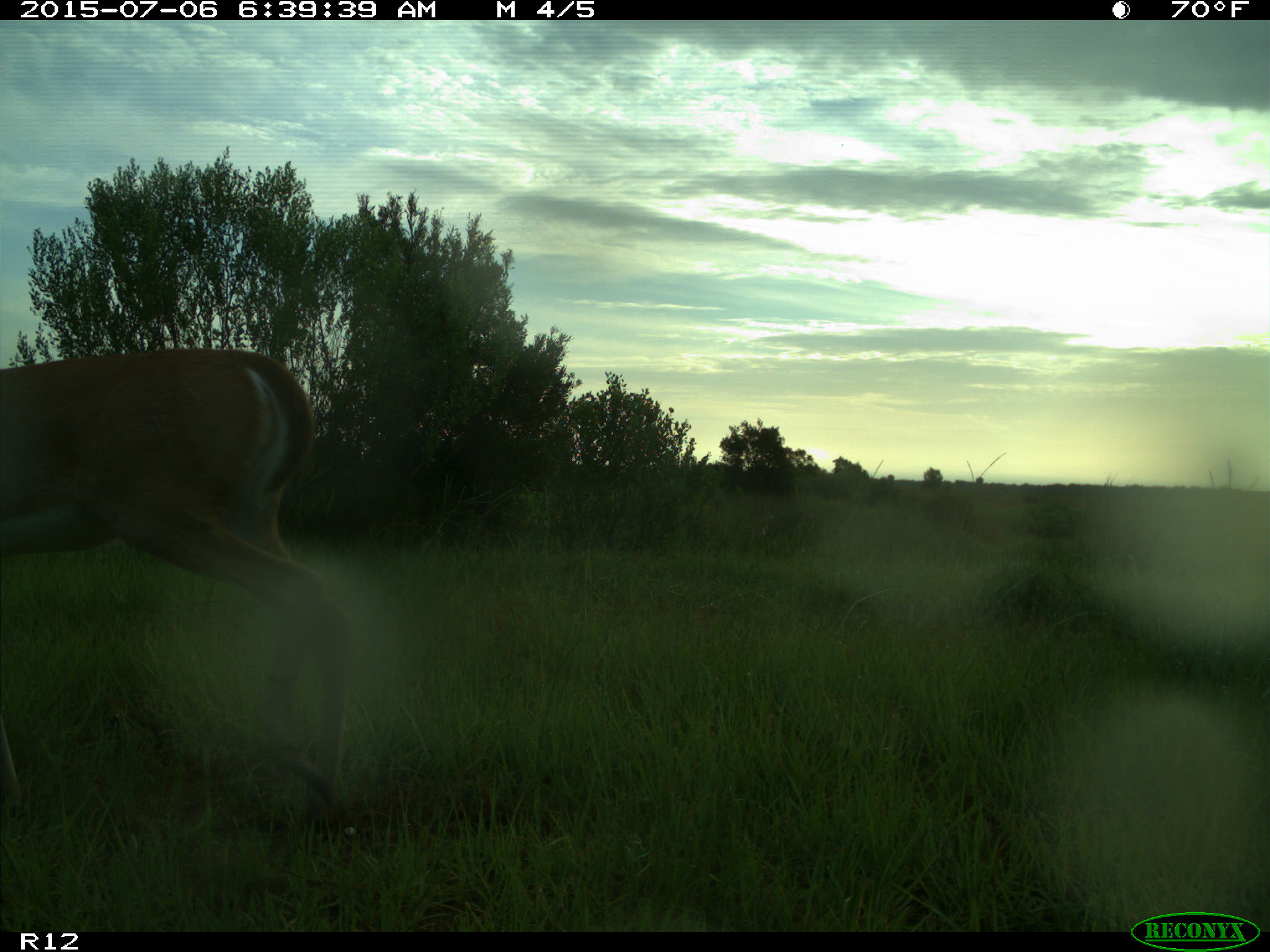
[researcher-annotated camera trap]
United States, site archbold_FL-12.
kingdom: Animalia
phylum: Chordata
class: Mammalia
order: Artiodactyla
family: Cervidae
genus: Odocoileus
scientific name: Odocoileus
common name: deer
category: unidentified deer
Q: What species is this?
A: Unidentified deer (deer) (Odocoileus).